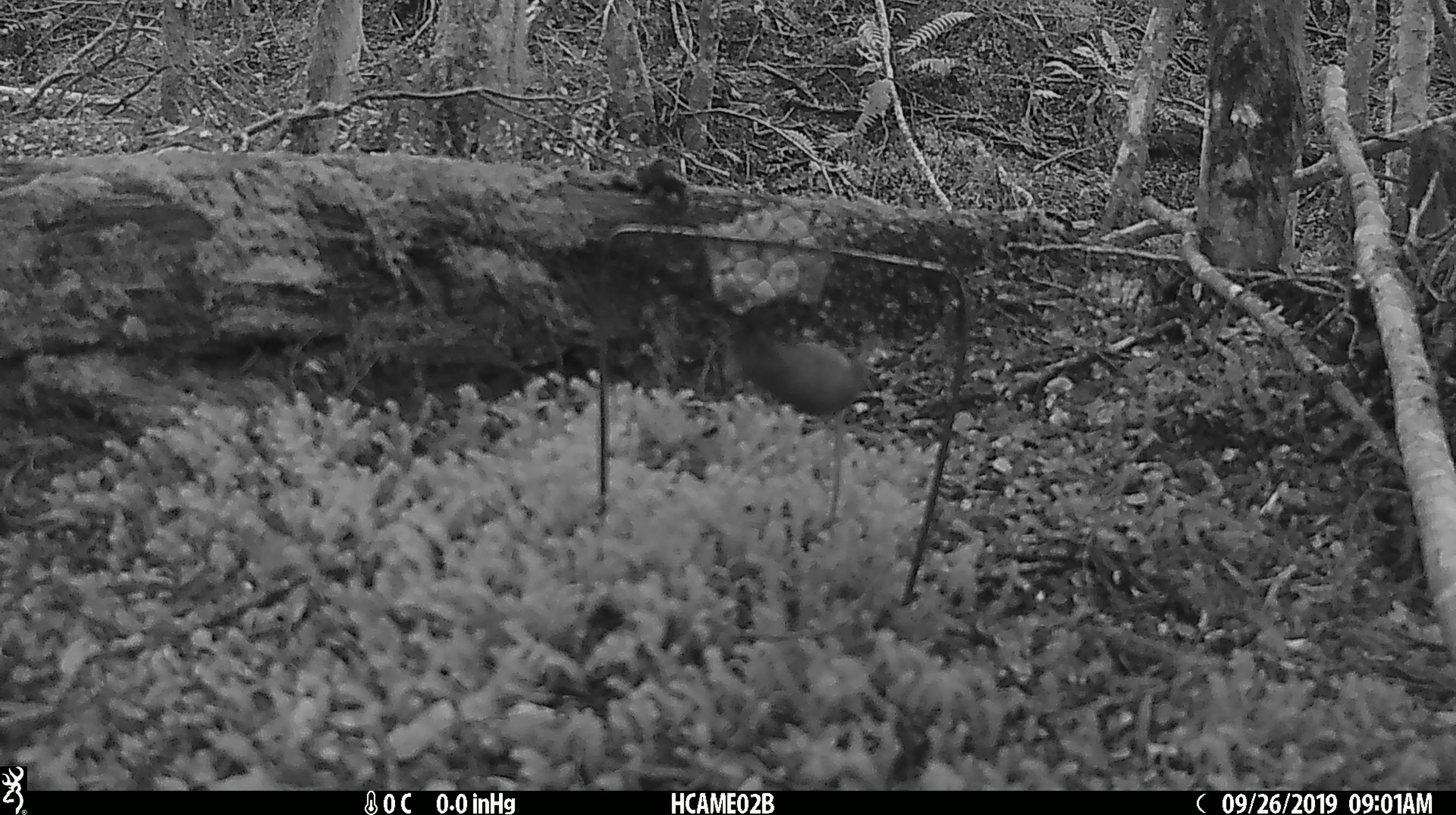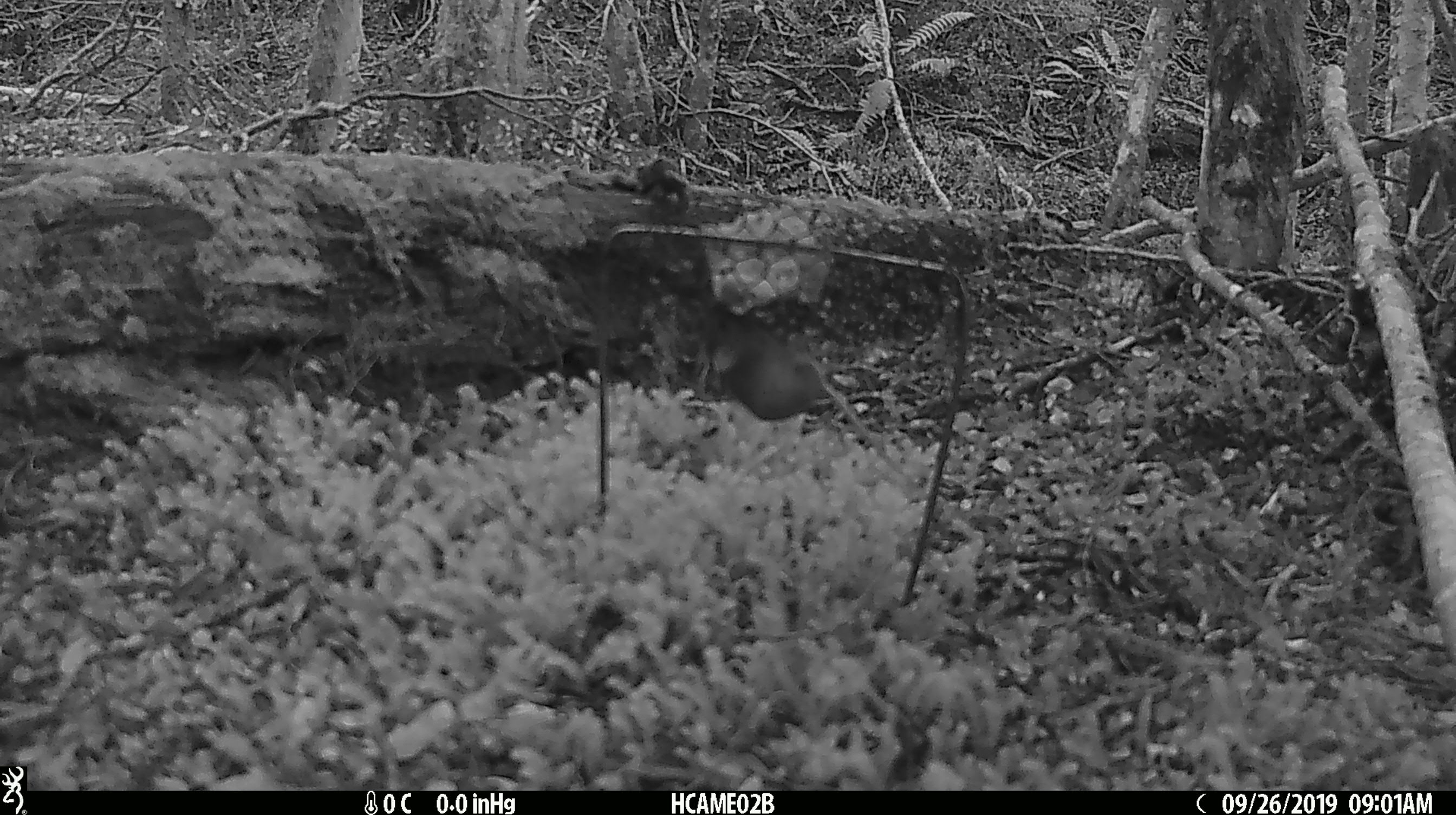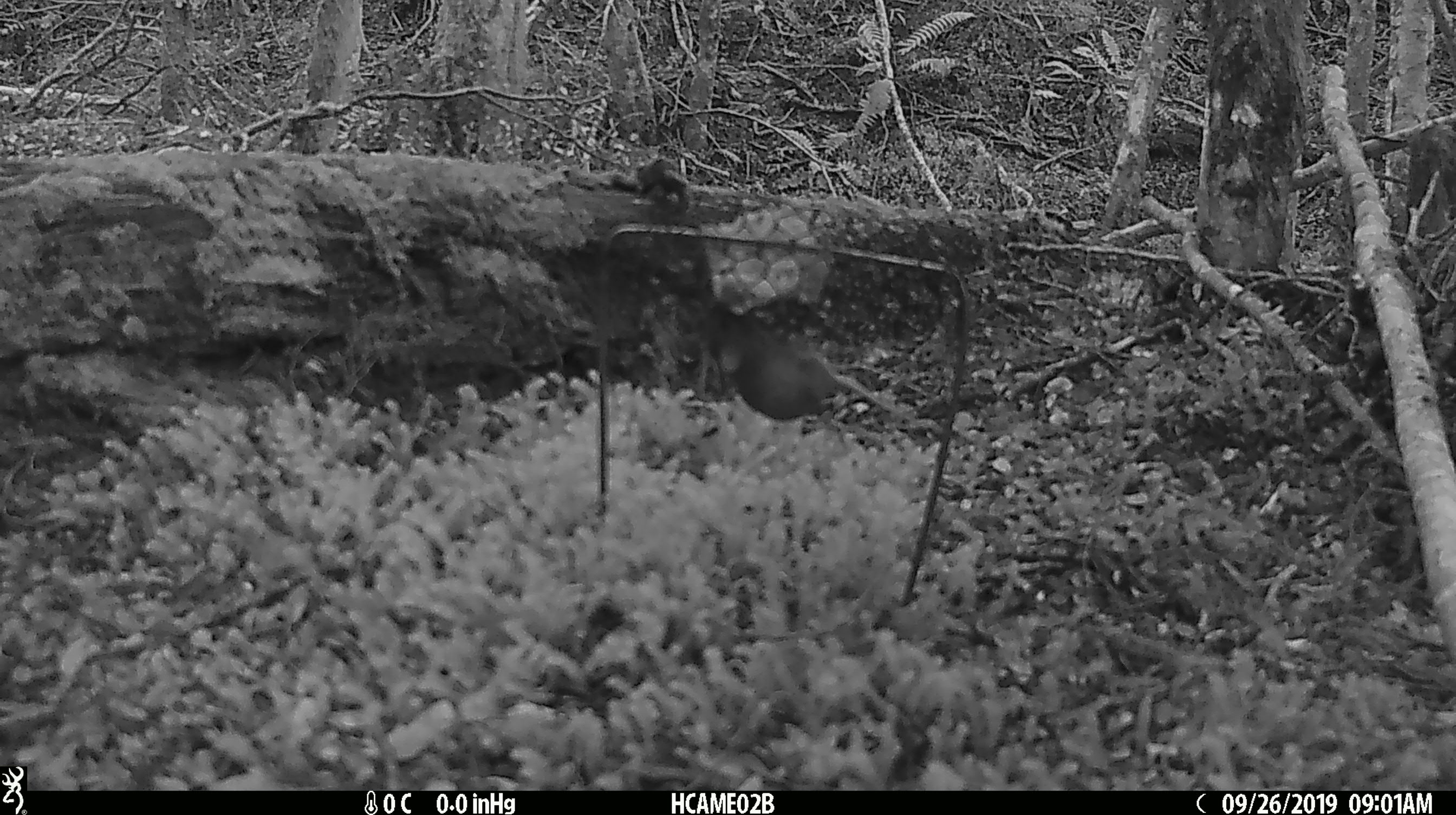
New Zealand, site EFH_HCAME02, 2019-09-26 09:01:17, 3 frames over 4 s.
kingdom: Animalia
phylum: Chordata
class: Mammalia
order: Rodentia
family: Muridae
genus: Mus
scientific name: Mus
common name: mouse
Mouse (Mus).